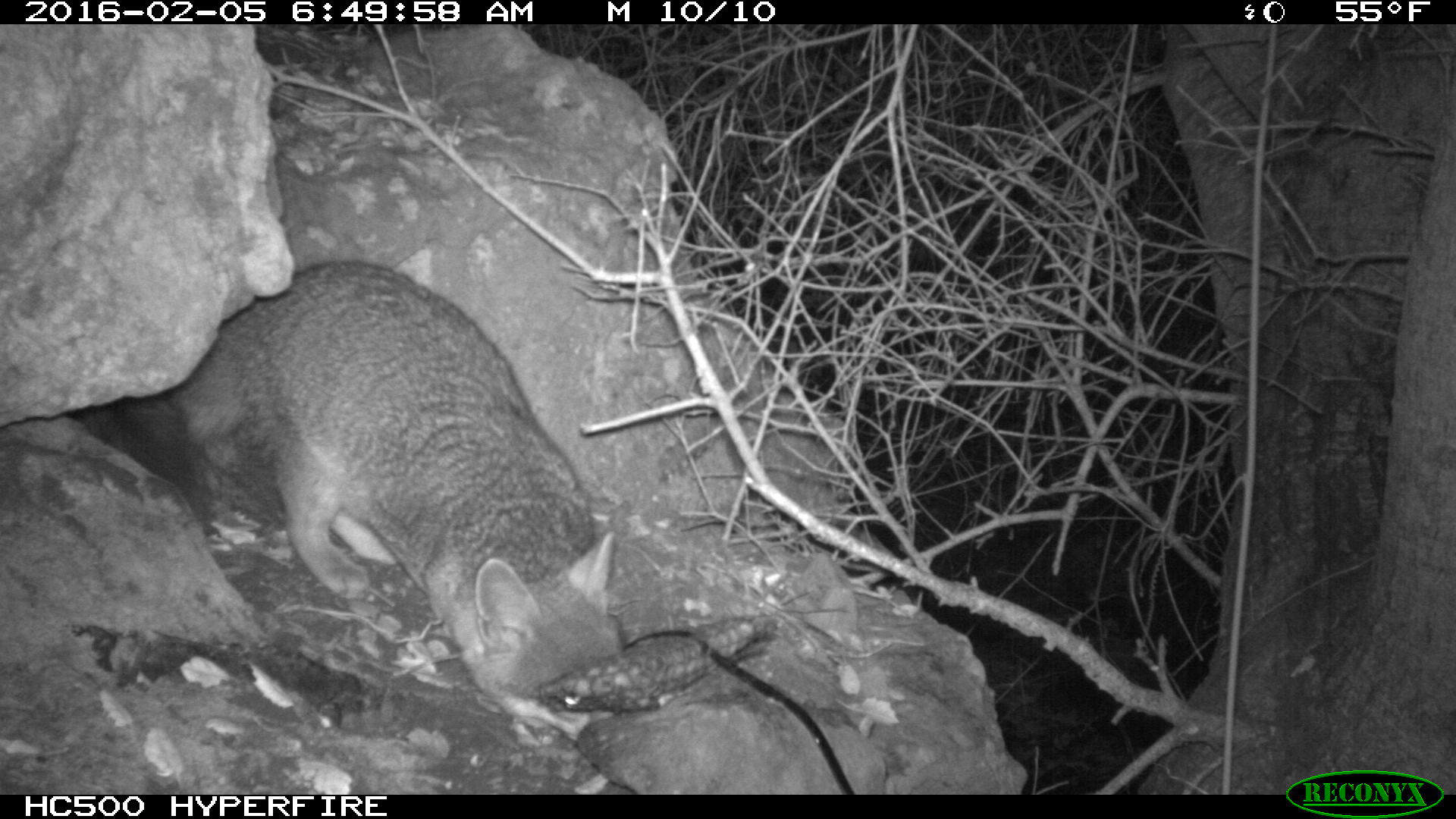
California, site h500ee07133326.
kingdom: Animalia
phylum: Chordata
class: Mammalia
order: Carnivora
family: Canidae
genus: Urocyon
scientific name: Urocyon littoralis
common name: island fox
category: fox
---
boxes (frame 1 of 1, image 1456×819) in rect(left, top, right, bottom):
fox: rect(115, 259, 626, 744)